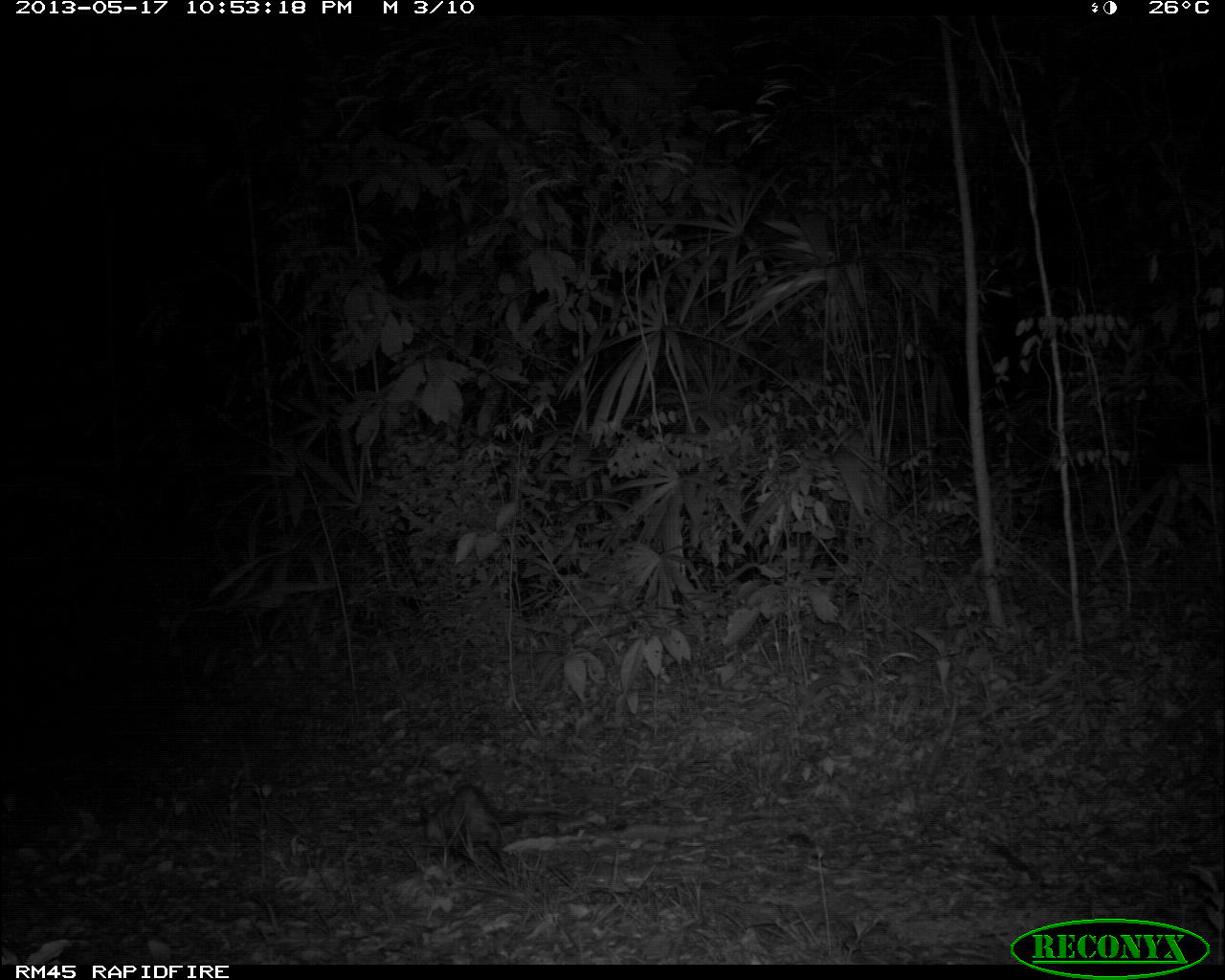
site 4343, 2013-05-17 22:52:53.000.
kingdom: Animalia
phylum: Chordata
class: Mammalia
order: Didelphimorphia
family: Didelphidae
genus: Didelphis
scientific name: Didelphis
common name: american opossums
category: didelphis sp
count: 1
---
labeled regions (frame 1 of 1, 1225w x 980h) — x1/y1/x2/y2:
didelphis sp: 421/784/570/861